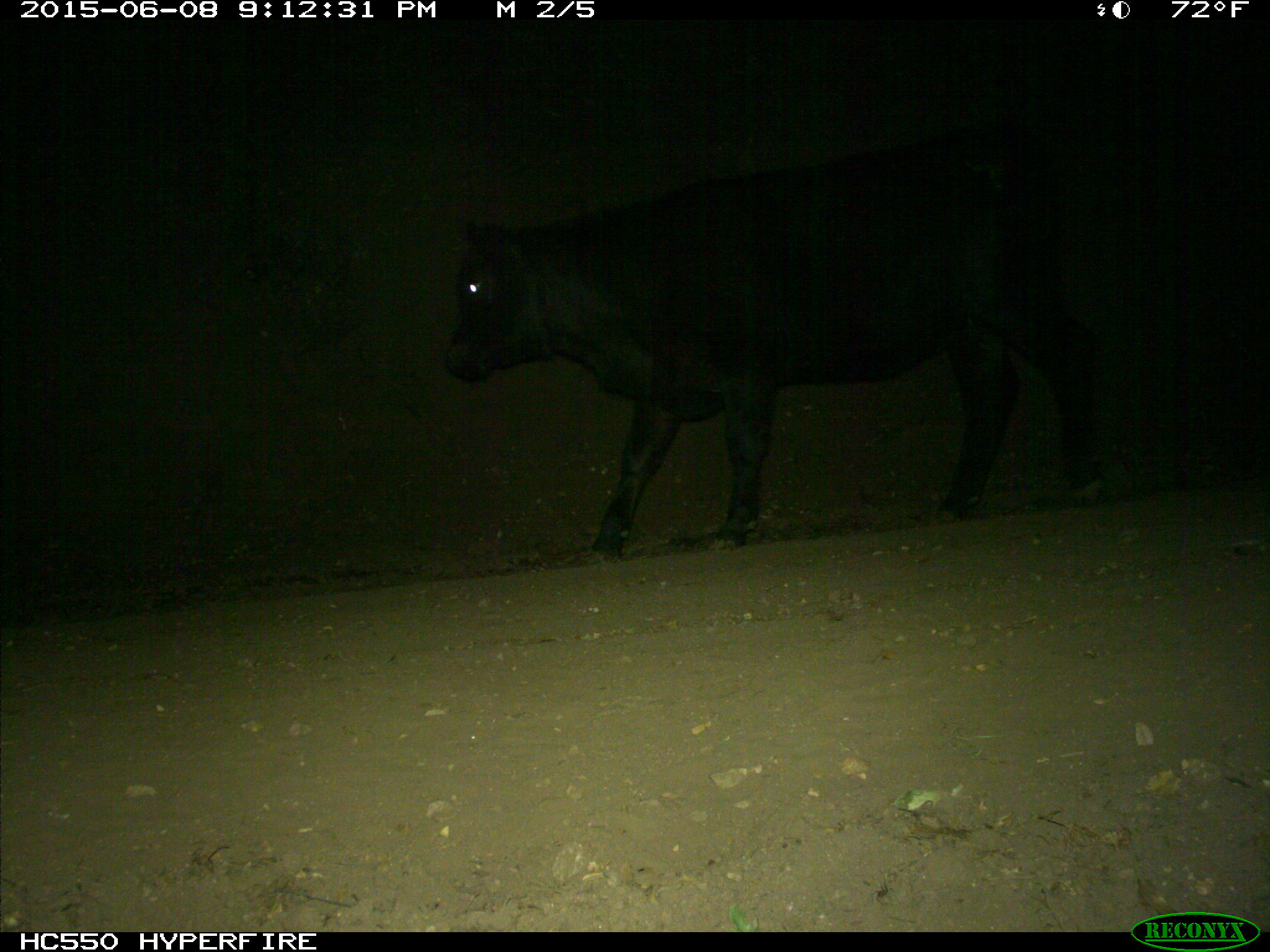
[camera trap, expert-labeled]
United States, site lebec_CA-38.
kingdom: Animalia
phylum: Chordata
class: Mammalia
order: Artiodactyla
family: Bovidae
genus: Bos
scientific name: Bos taurus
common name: domestic cow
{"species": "Bos taurus (domestic cow)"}